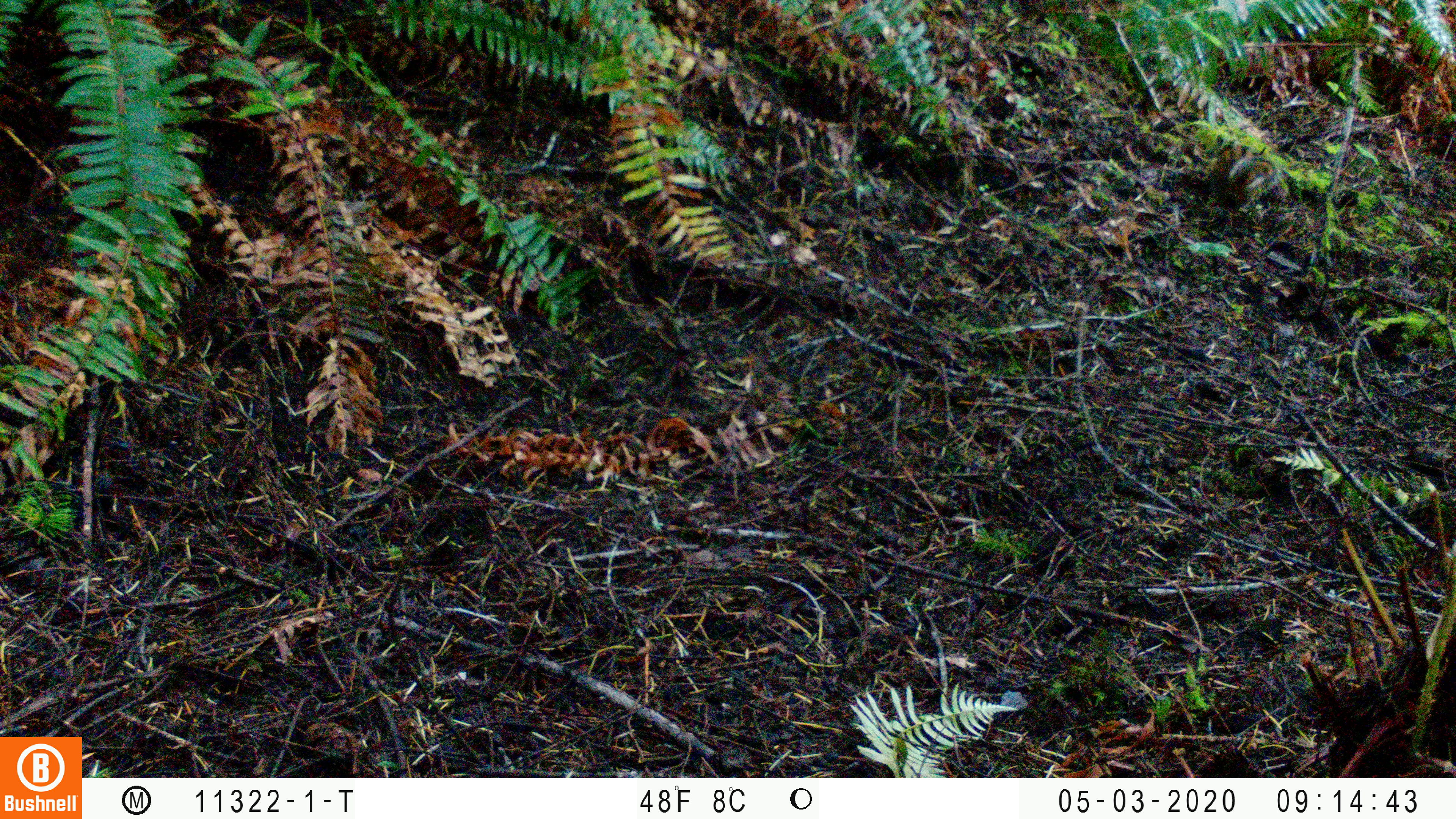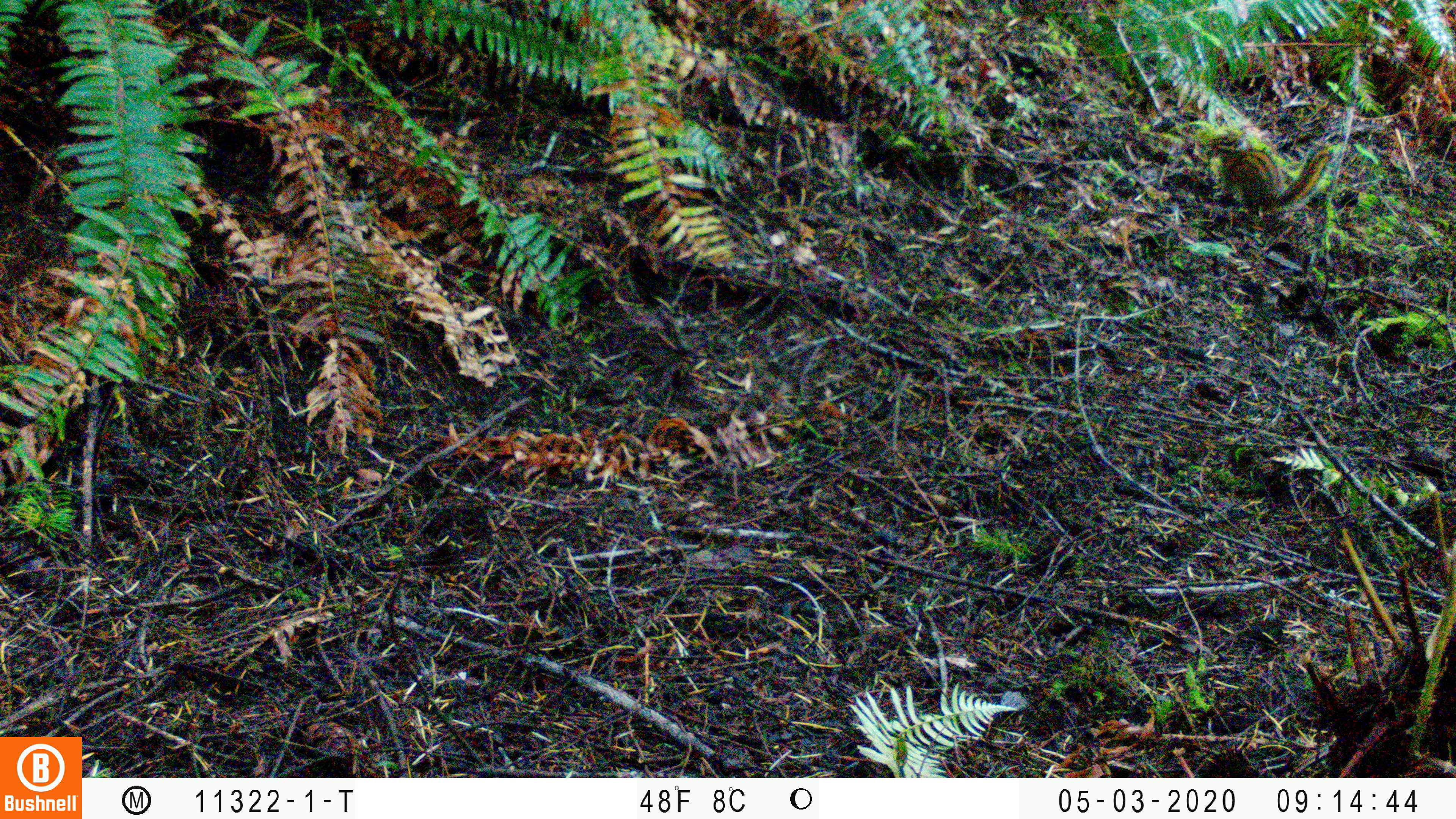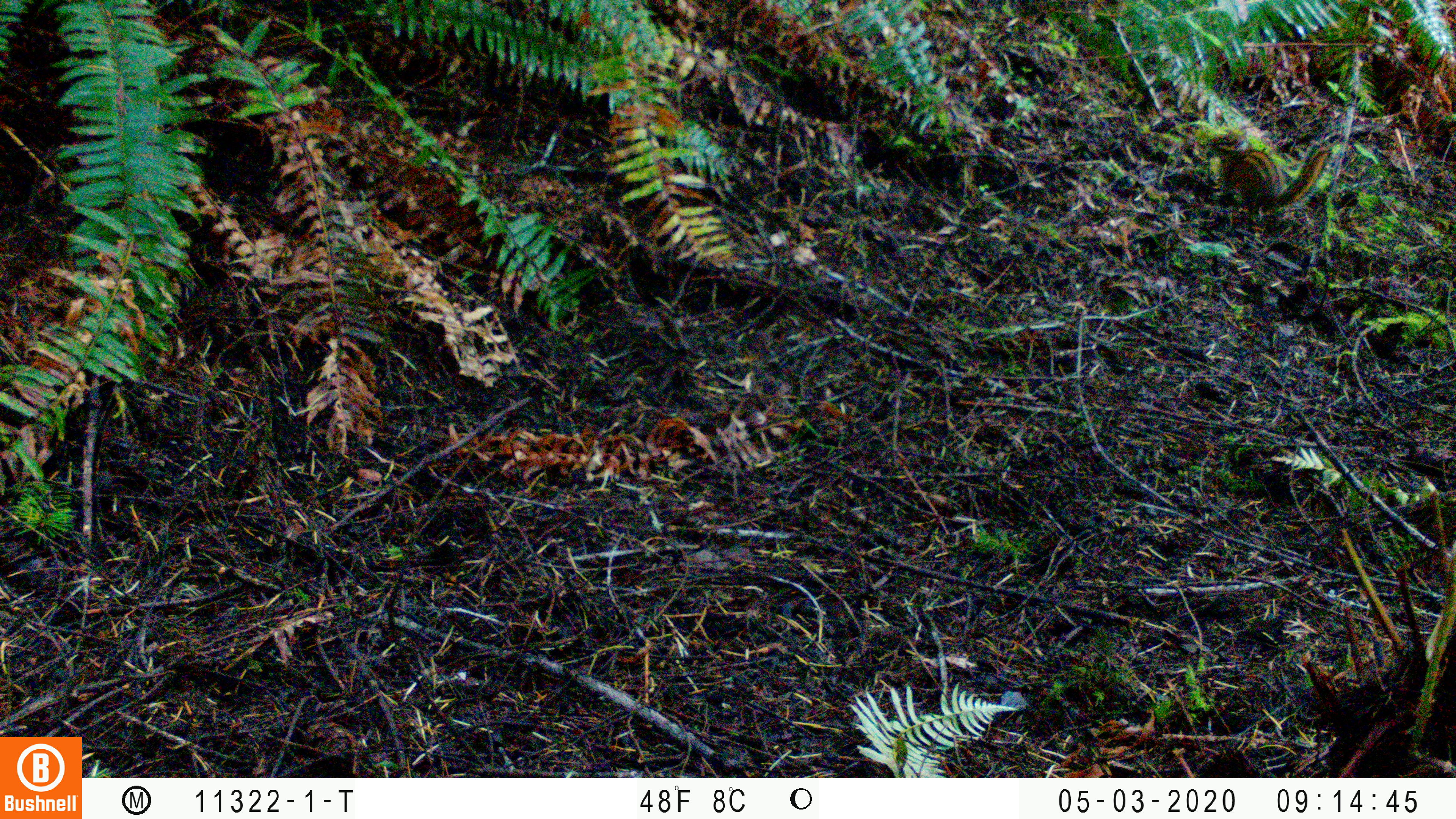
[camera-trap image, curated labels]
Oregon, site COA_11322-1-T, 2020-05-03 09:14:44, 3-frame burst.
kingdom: Animalia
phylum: Chordata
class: Mammalia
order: Rodentia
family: Sciuridae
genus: Neotamias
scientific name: Neotamias townsendii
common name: townsend's chipmunk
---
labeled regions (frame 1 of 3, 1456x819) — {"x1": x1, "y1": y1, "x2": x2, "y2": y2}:
townsend's chipmunk: {"x1": 1197, "y1": 126, "x2": 1286, "y2": 216}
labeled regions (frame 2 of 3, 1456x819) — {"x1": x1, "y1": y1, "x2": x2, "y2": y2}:
townsend's chipmunk: {"x1": 1205, "y1": 122, "x2": 1337, "y2": 223}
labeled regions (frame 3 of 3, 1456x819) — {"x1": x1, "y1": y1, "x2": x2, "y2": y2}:
townsend's chipmunk: {"x1": 1201, "y1": 123, "x2": 1335, "y2": 221}